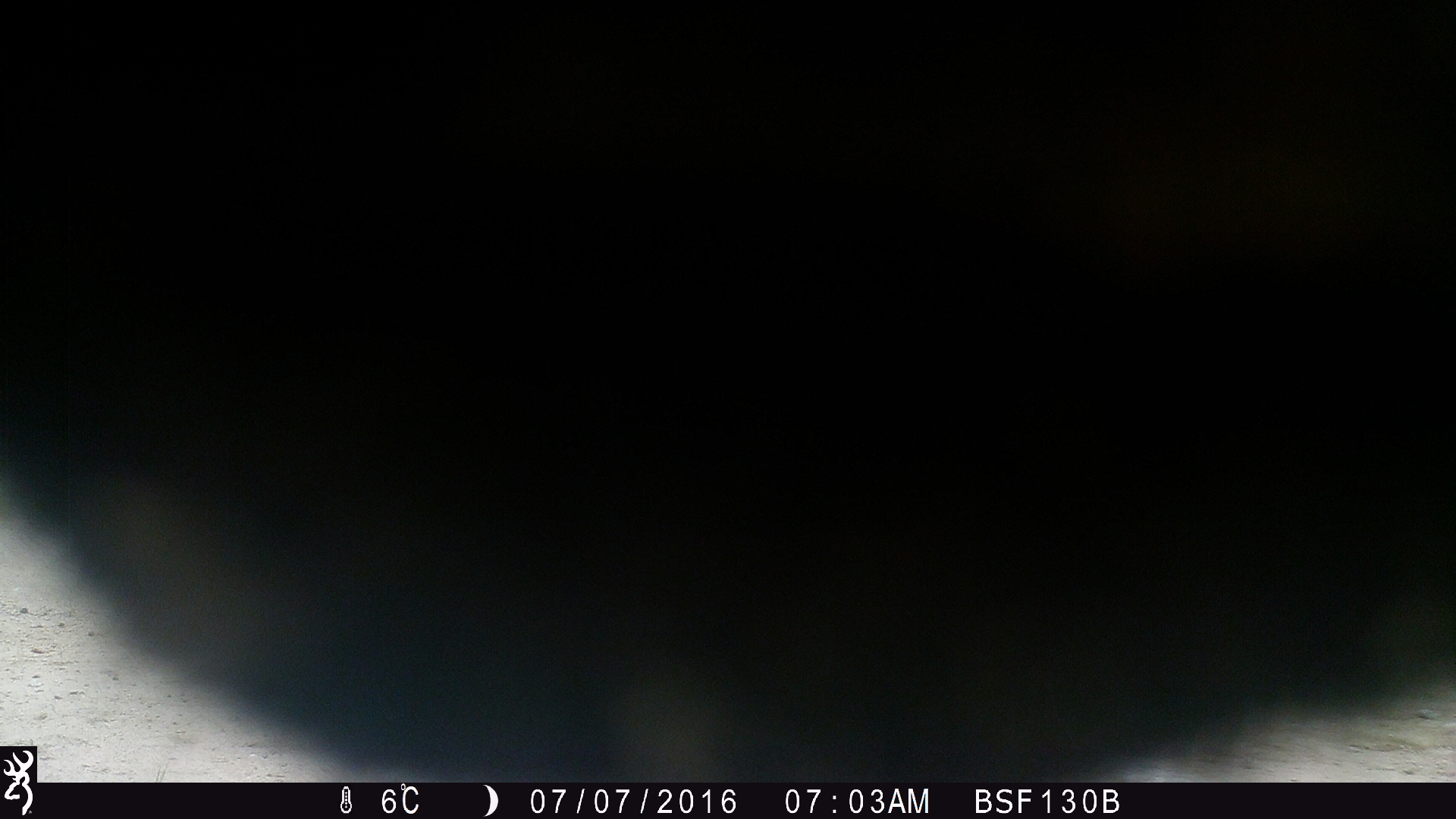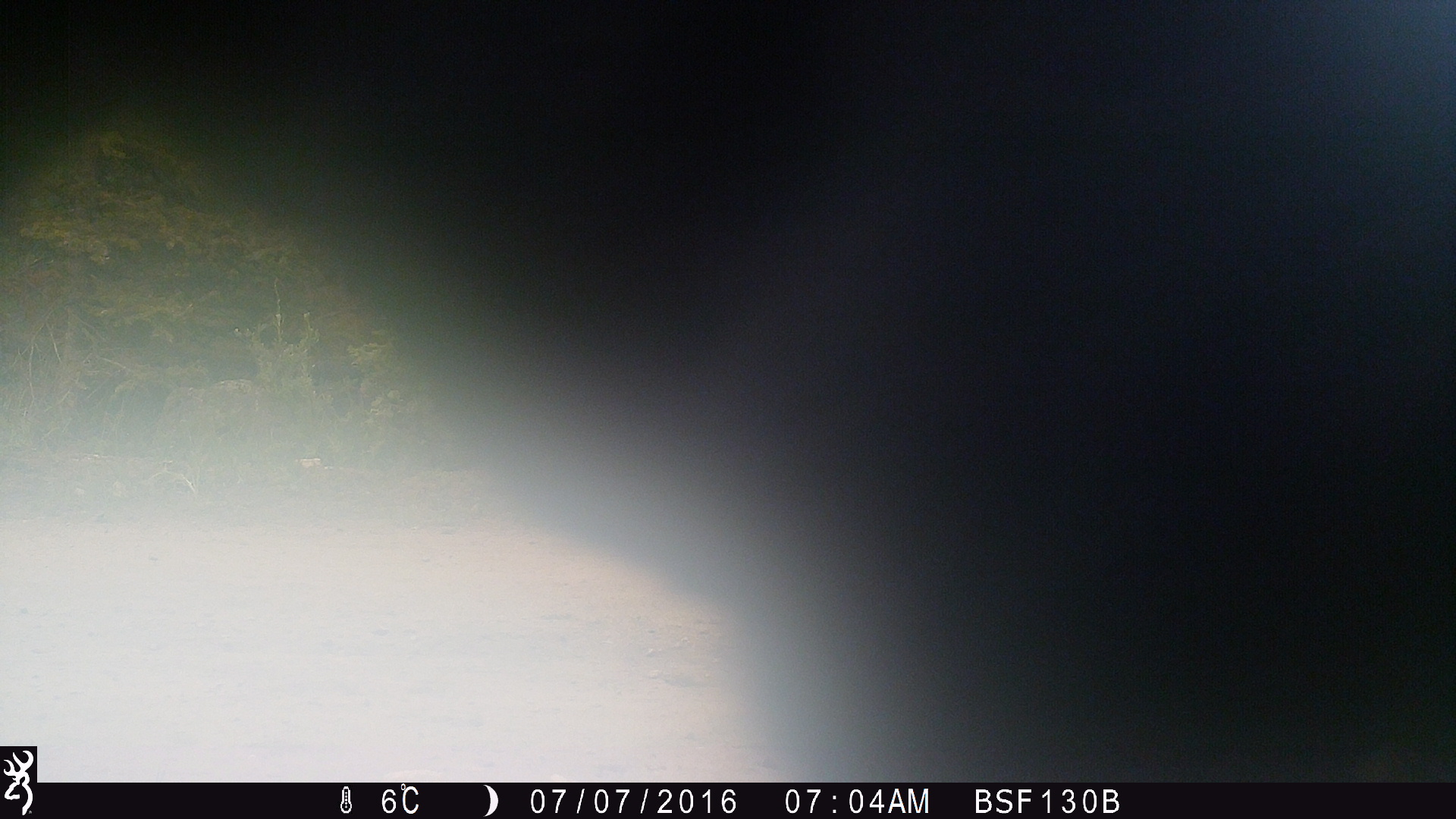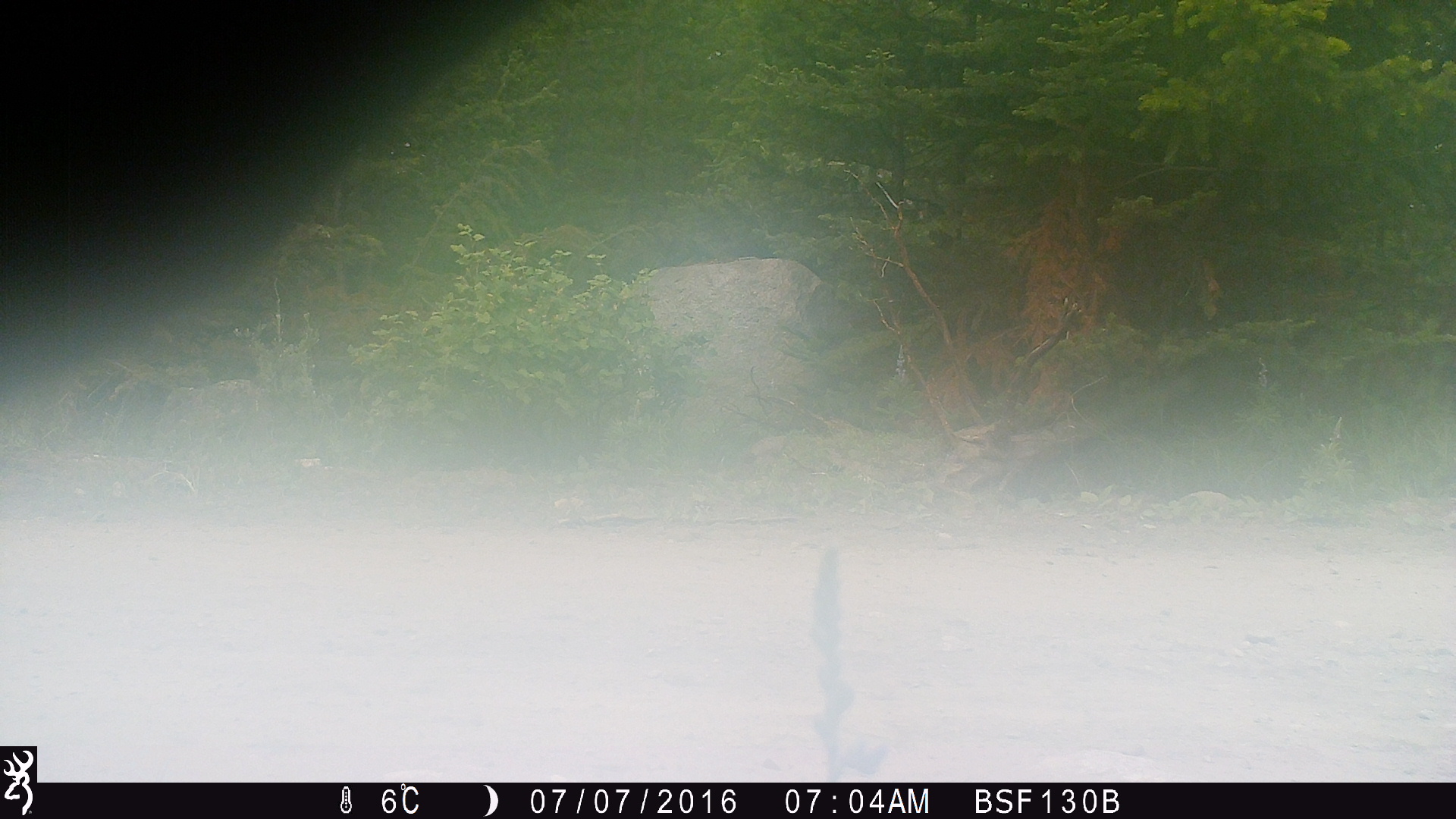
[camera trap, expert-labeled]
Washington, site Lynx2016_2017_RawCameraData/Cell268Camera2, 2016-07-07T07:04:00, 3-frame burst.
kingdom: Animalia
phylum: Chordata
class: Mammalia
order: Artiodactyla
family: Bovidae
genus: Bos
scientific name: Bos taurus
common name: domestic cattle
Domestic cattle (Bos taurus). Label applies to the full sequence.